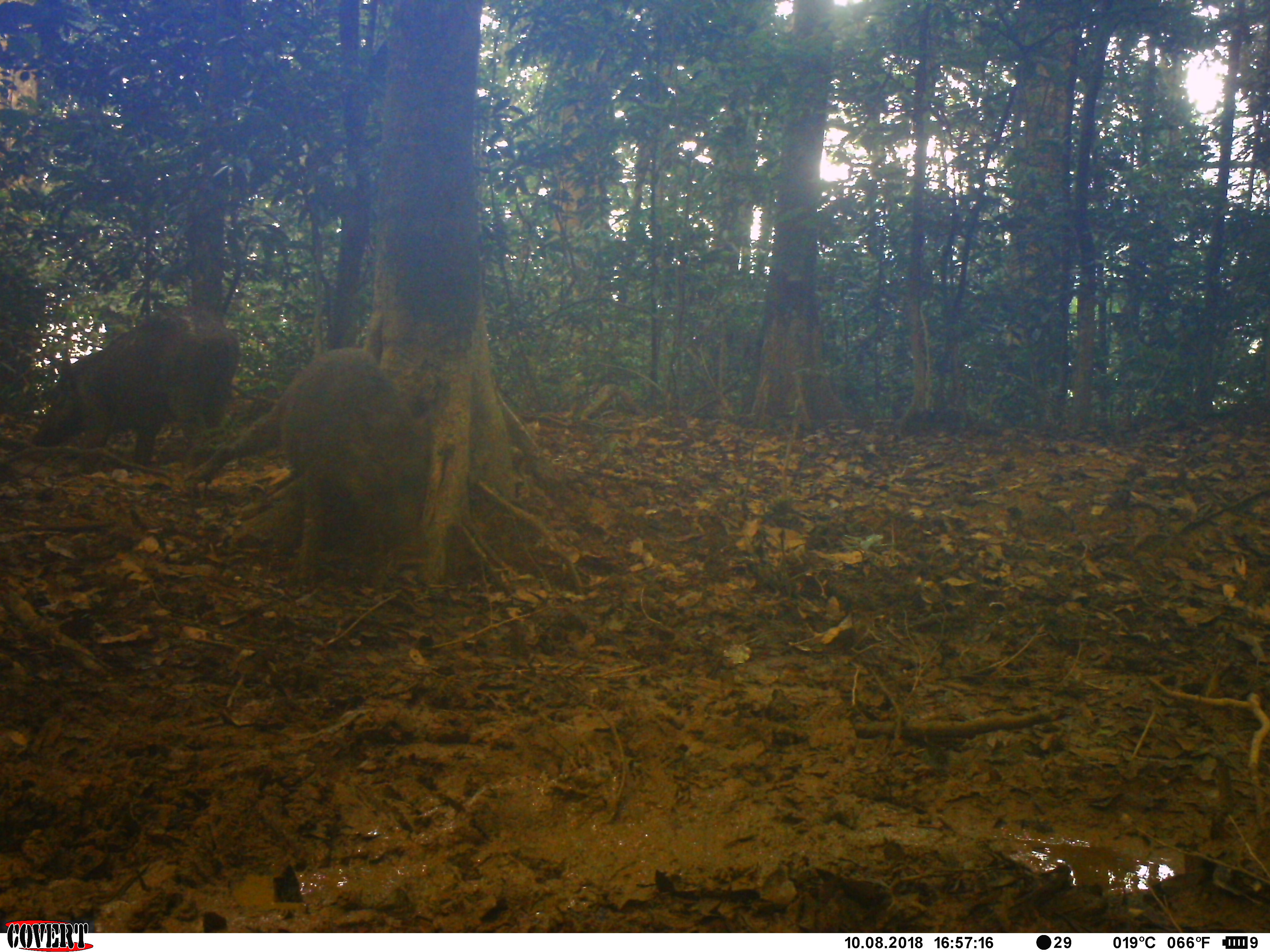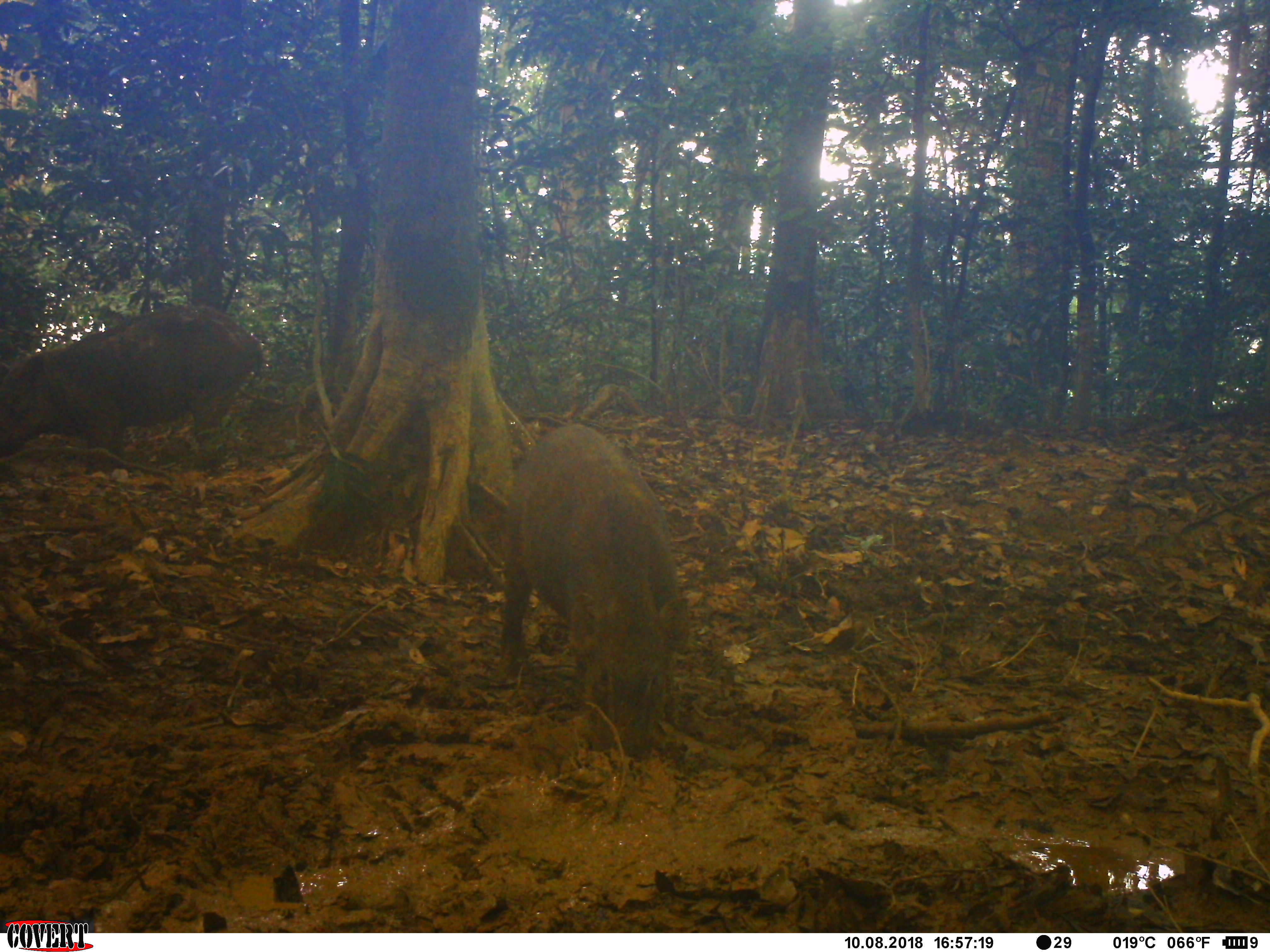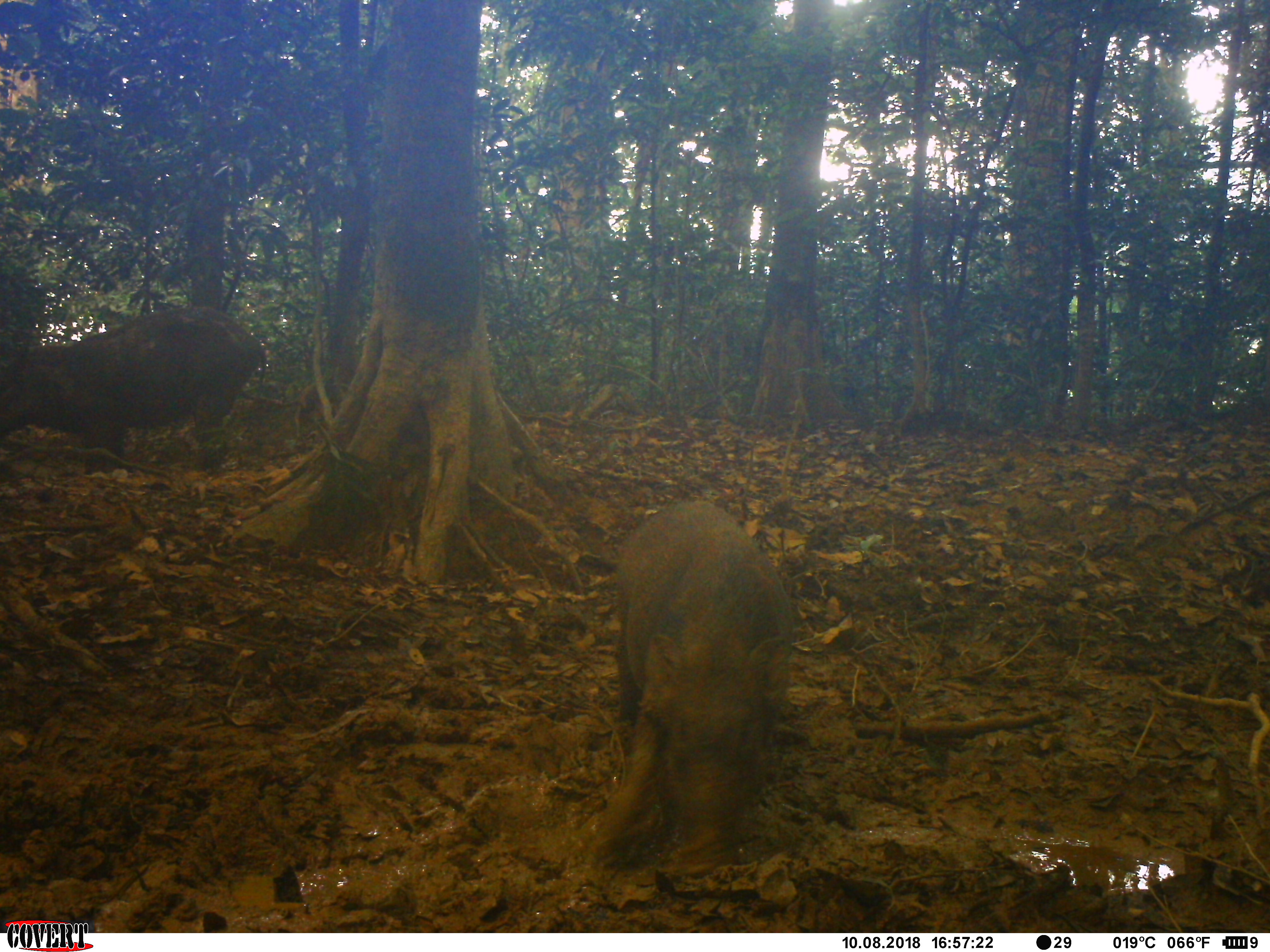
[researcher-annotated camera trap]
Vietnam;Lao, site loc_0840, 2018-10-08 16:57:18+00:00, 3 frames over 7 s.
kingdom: Animalia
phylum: Chordata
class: Mammalia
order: Artiodactyla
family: Suidae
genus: Sus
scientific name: Sus scrofa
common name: eurasian wild pig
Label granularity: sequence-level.